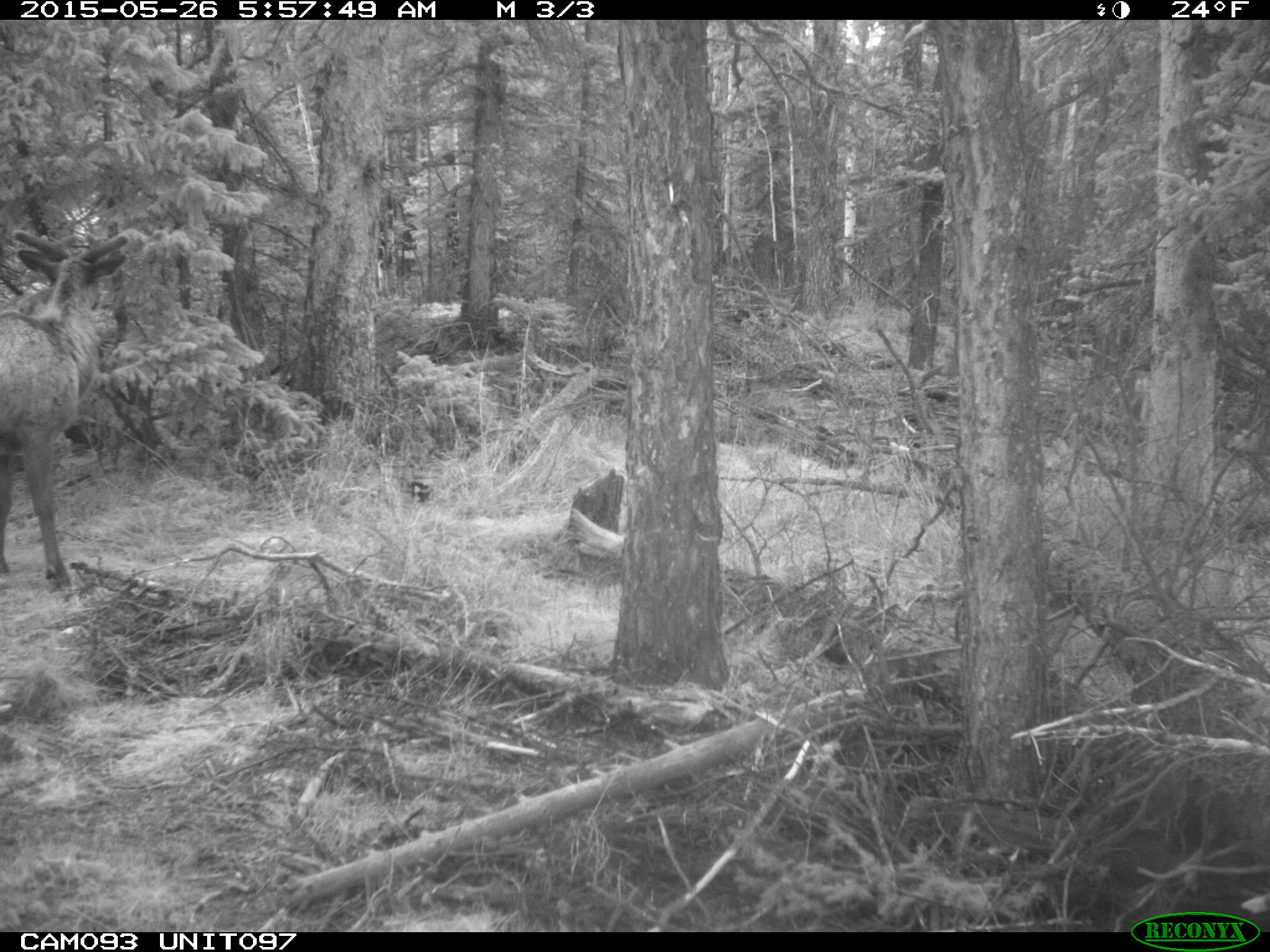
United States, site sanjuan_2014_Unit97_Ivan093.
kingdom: Animalia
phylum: Chordata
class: Mammalia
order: Artiodactyla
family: Cervidae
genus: Cervus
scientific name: Cervus elaphus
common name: red deer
Cervus elaphus (red deer).